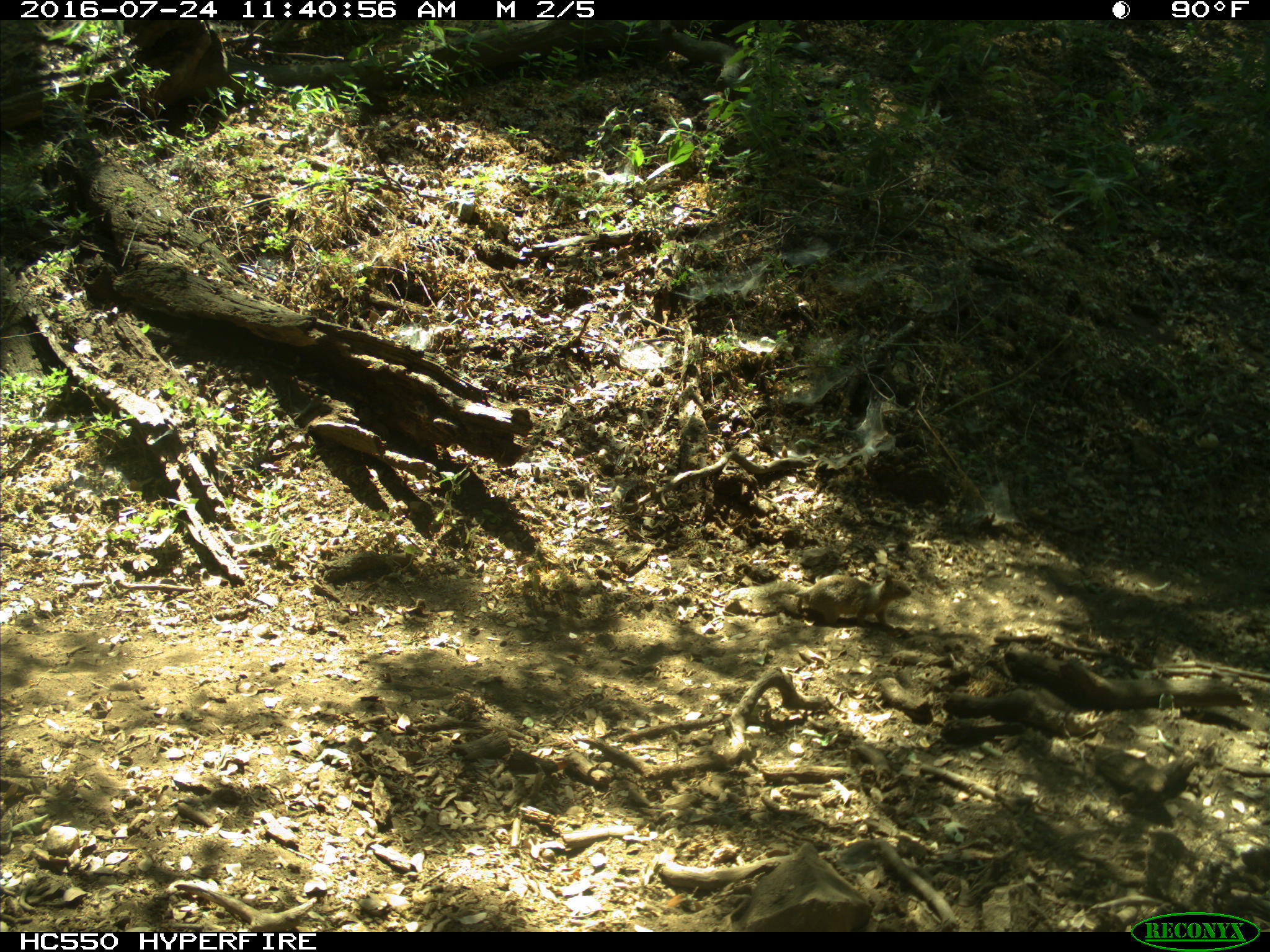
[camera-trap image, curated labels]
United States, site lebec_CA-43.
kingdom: Animalia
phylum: Chordata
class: Mammalia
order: Rodentia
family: Sciuridae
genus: Otospermophilus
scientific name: Otospermophilus beecheyi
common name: california ground squirrel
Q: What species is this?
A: Otospermophilus beecheyi (california ground squirrel).